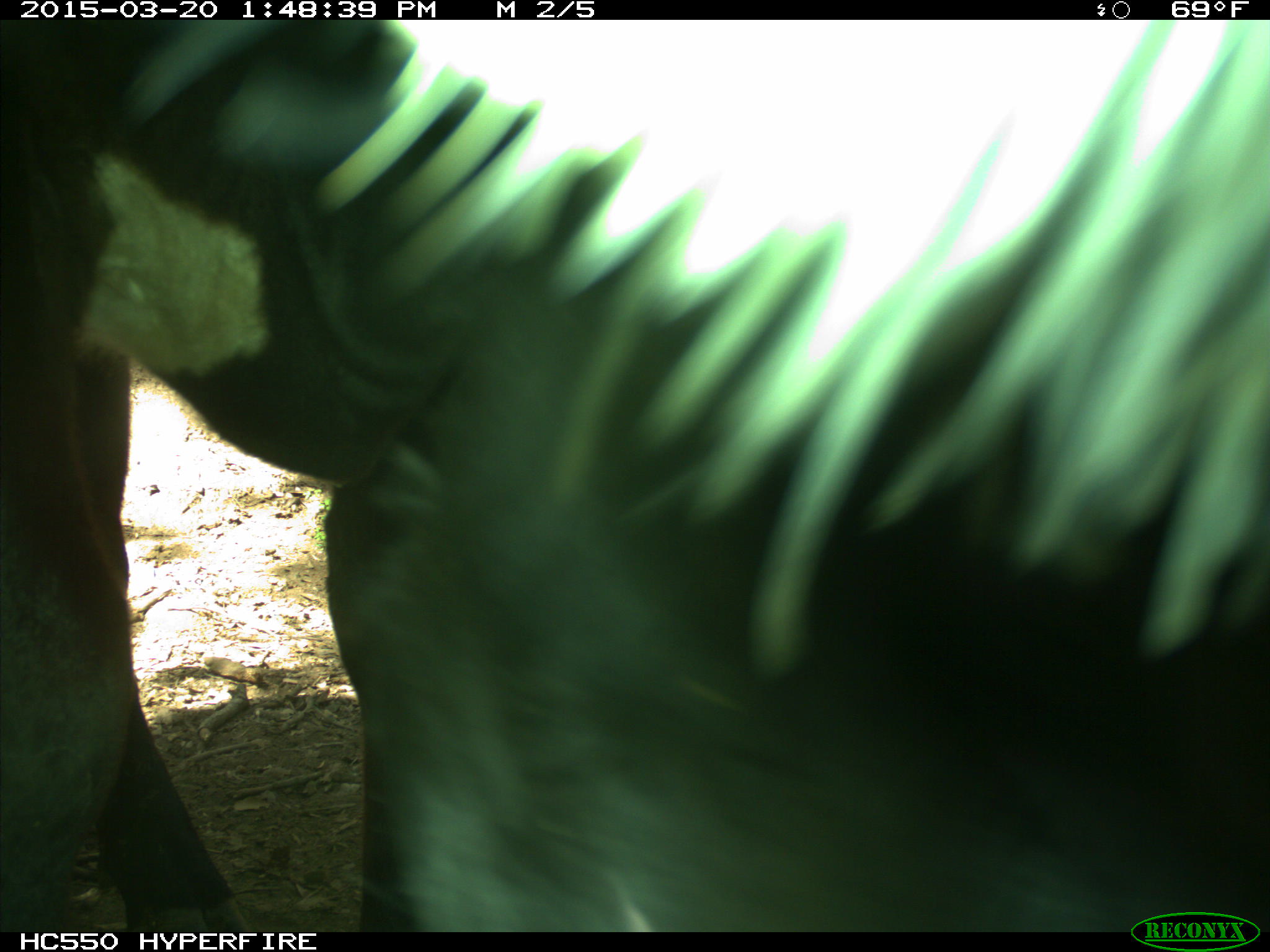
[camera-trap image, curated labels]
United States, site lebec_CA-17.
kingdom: Animalia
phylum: Chordata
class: Mammalia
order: Artiodactyla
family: Bovidae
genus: Bos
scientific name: Bos taurus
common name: domestic cow